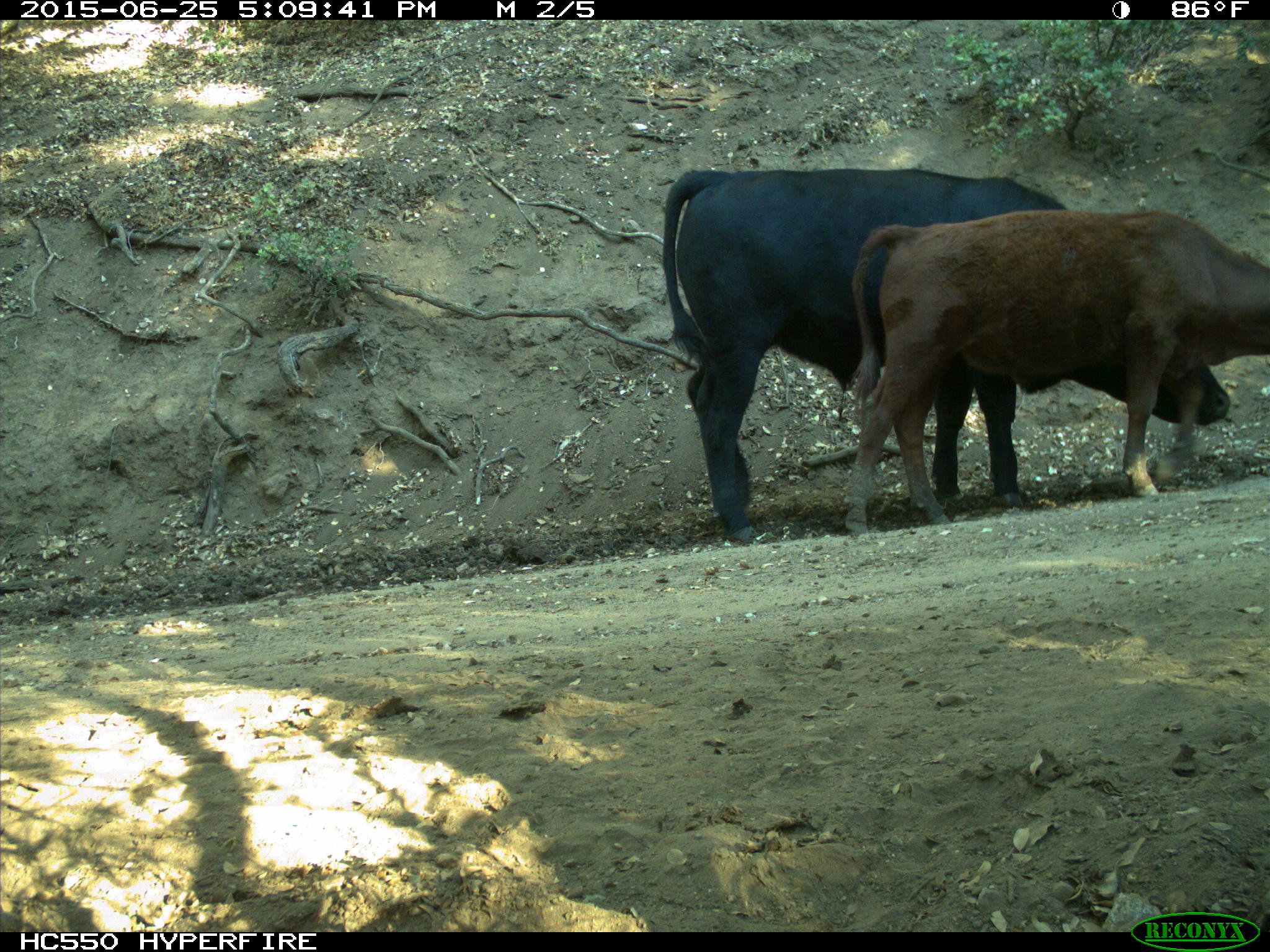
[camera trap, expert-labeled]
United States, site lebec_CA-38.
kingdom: Animalia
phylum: Chordata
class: Mammalia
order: Artiodactyla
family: Bovidae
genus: Bos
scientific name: Bos taurus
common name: domestic cow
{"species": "Bos taurus (domestic cow)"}